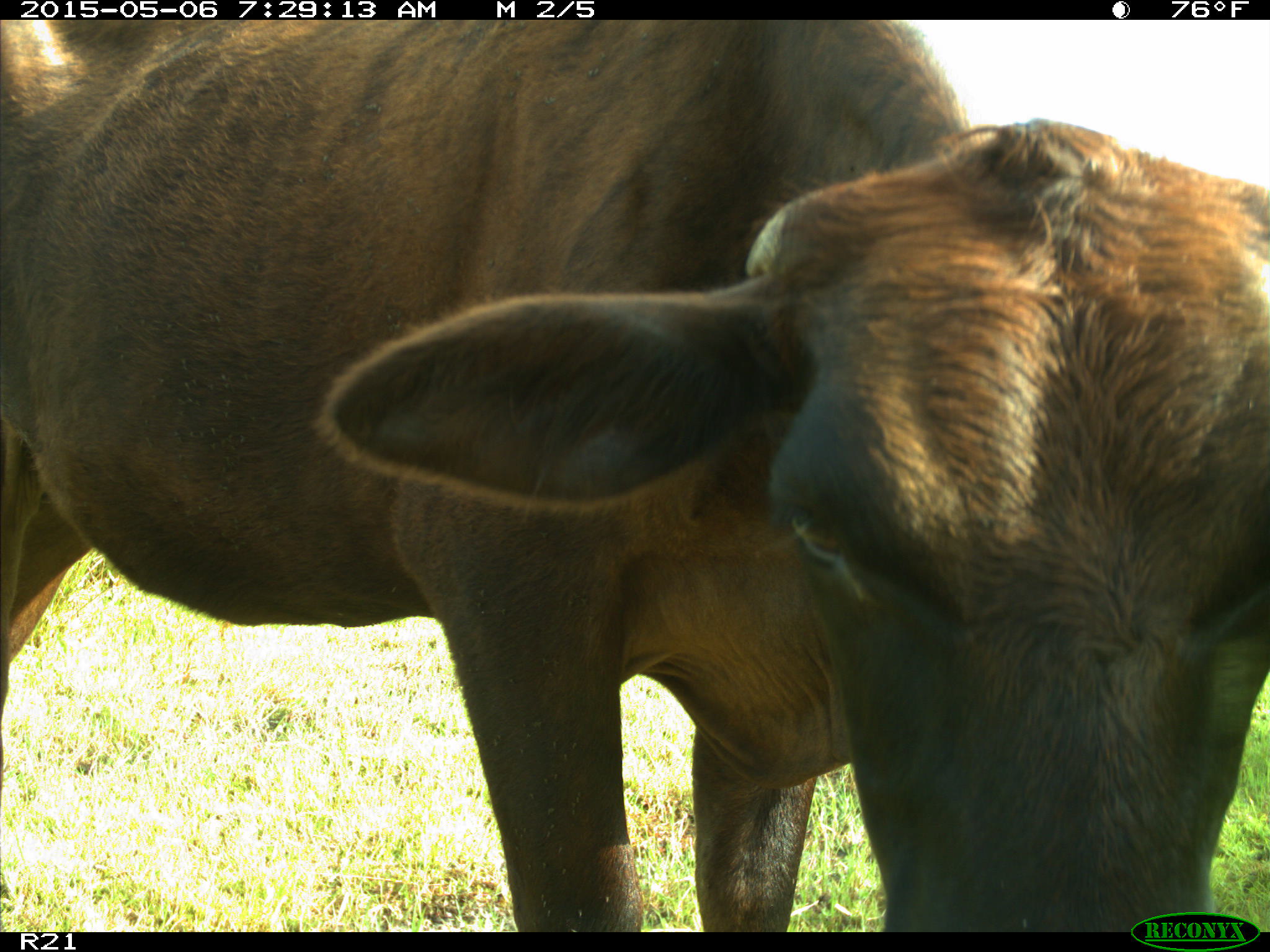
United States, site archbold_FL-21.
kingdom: Animalia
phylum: Chordata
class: Mammalia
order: Artiodactyla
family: Bovidae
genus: Bos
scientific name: Bos taurus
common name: domestic cow